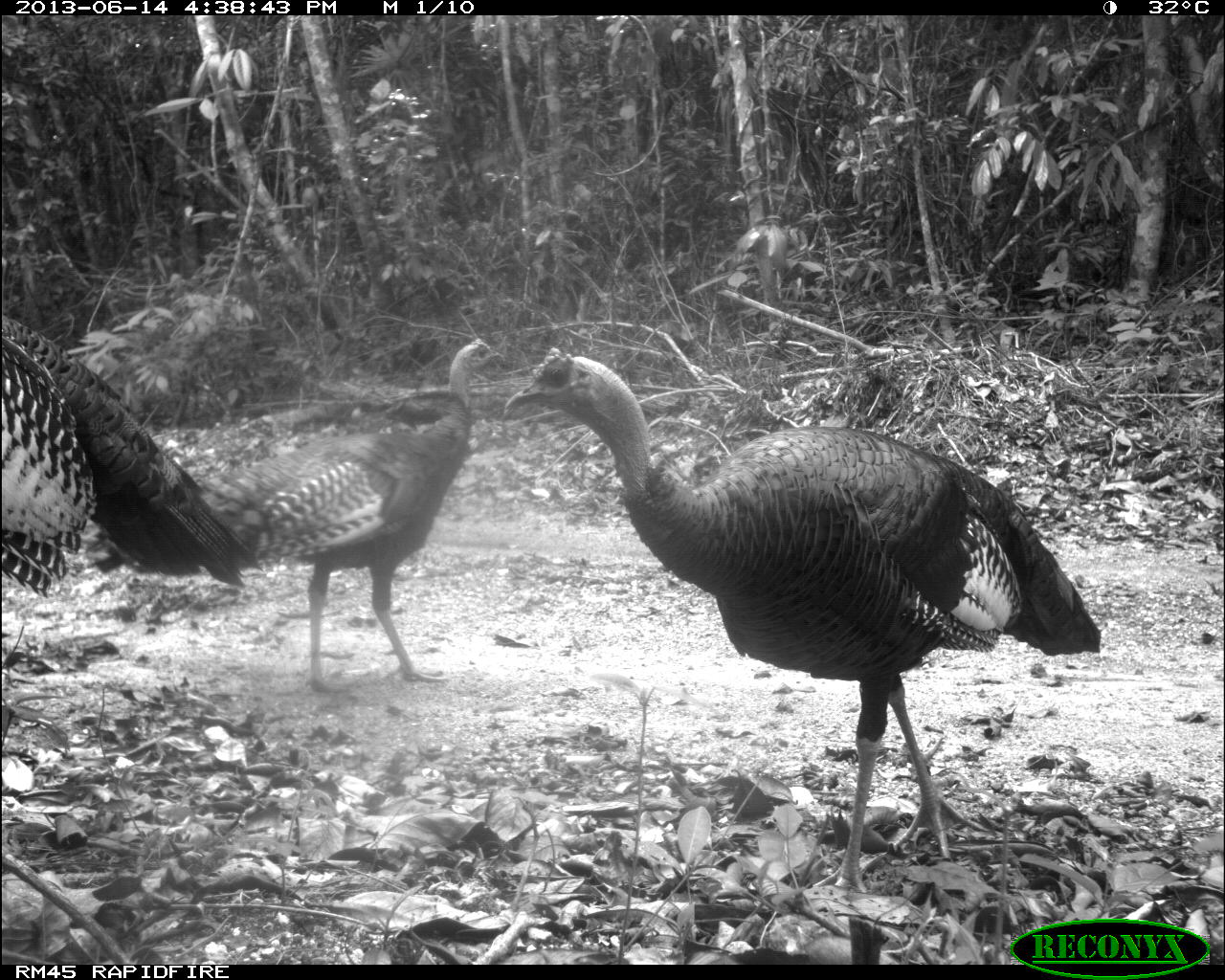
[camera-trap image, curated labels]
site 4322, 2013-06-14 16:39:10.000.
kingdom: Animalia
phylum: Chordata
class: Aves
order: Galliformes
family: Phasianidae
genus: Meleagris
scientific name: Meleagris ocellata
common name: ocellated turkey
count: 3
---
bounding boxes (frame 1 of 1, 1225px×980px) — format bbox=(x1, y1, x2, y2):
meleagris ocellata: bbox=(499, 344, 1101, 893); bbox=(83, 337, 507, 698); bbox=(0, 311, 264, 599)